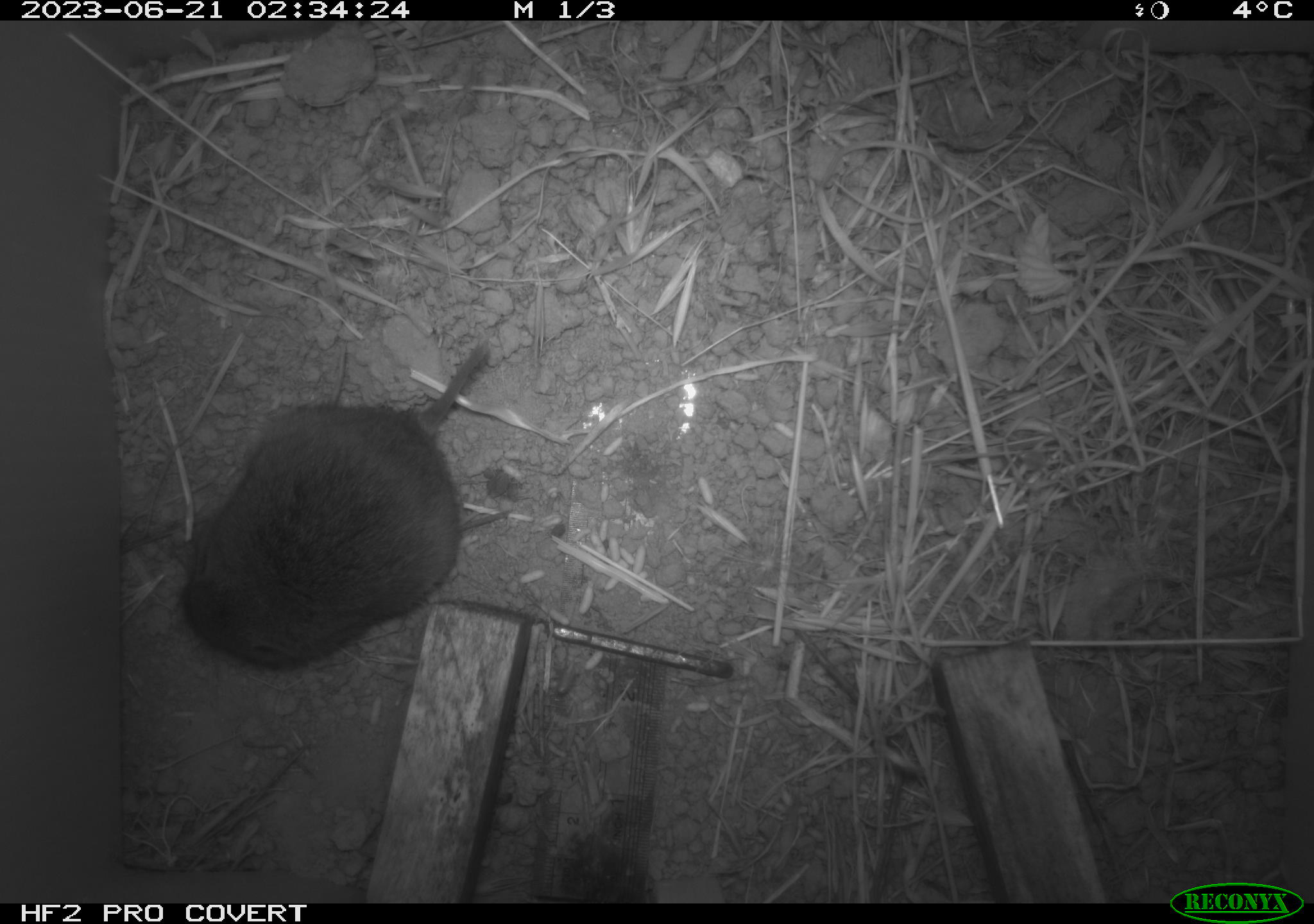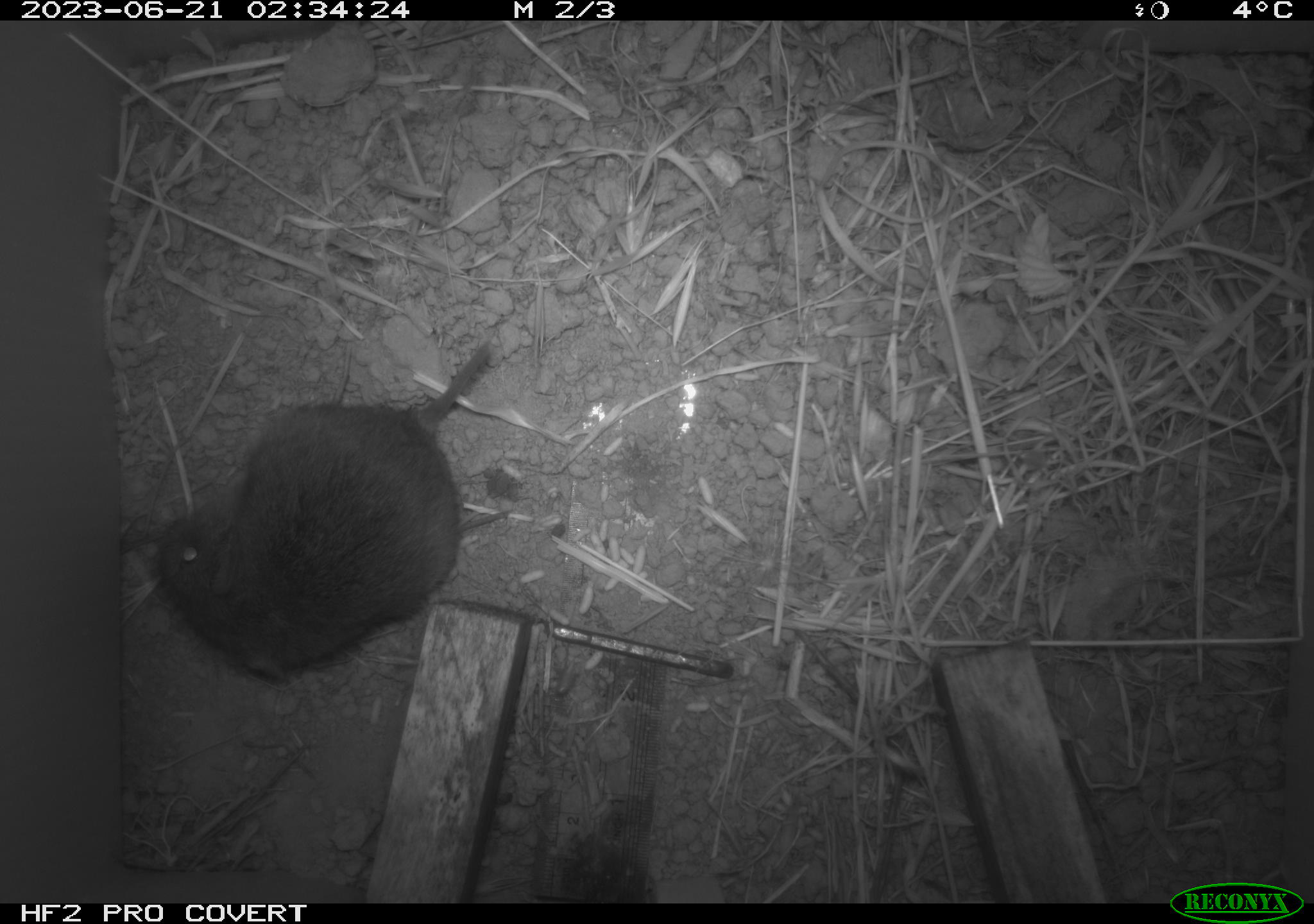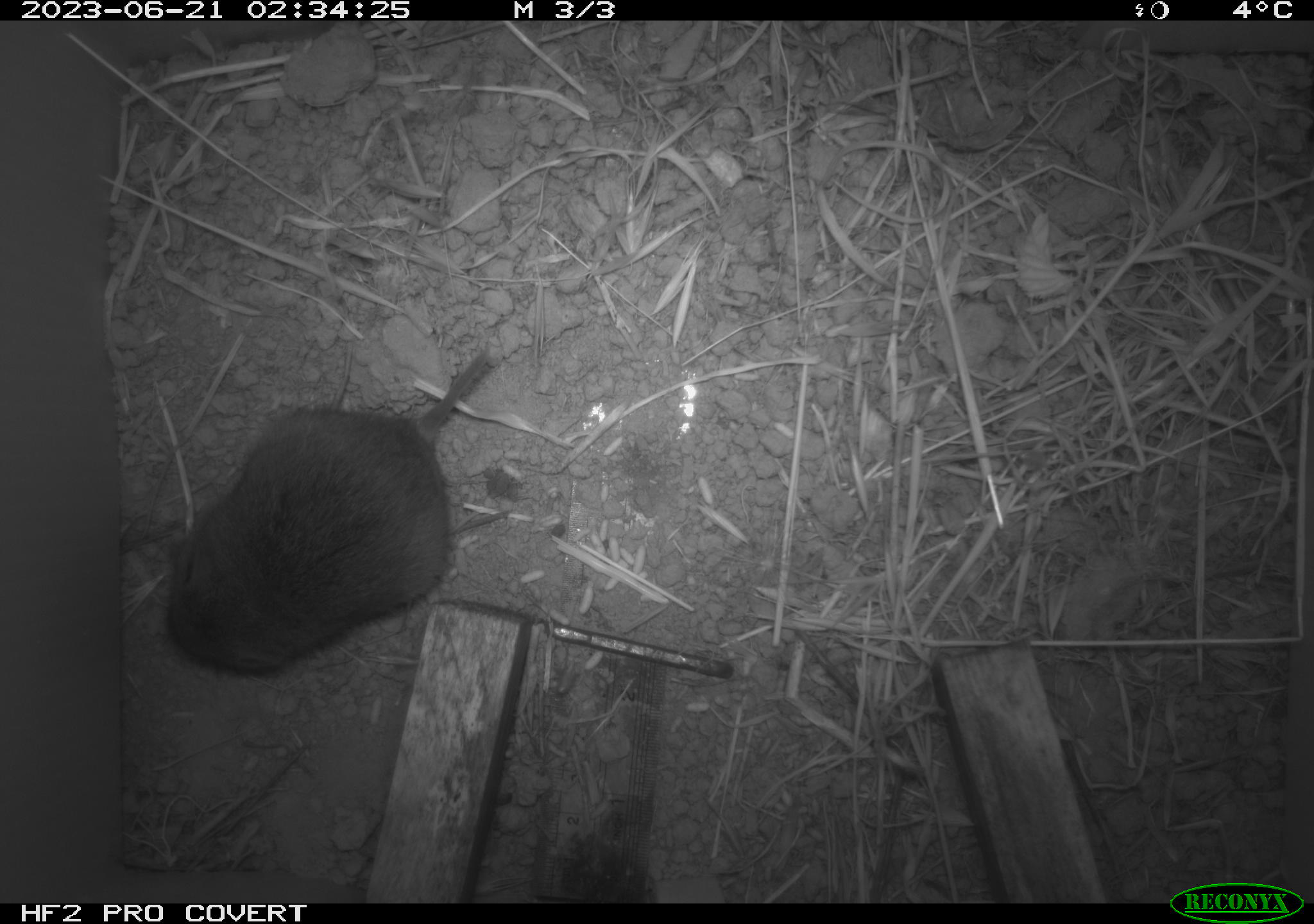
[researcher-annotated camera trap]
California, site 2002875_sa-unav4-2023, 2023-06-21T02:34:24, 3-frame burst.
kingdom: Animalia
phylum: Chordata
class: Mammalia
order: Rodentia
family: Cricetidae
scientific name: Arvicolinae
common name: voles, lemmings, and muskrats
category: arvicolinae subfamily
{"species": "arvicolinae subfamily (voles, lemmings, and muskrats) (Arvicolinae)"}